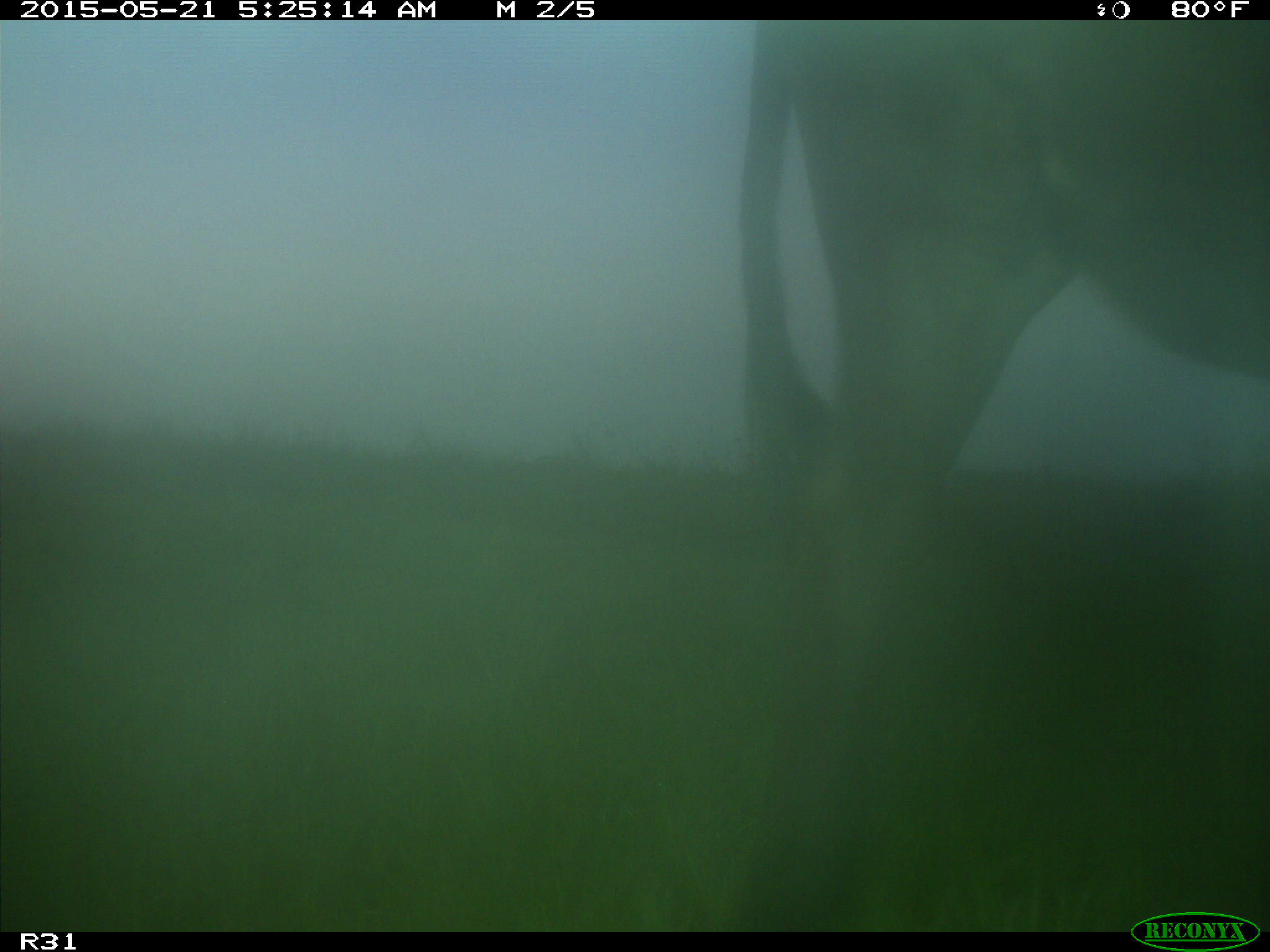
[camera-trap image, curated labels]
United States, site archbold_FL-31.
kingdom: Animalia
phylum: Chordata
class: Mammalia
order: Artiodactyla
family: Bovidae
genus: Bos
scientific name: Bos taurus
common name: domestic cow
Bos taurus (domestic cow).